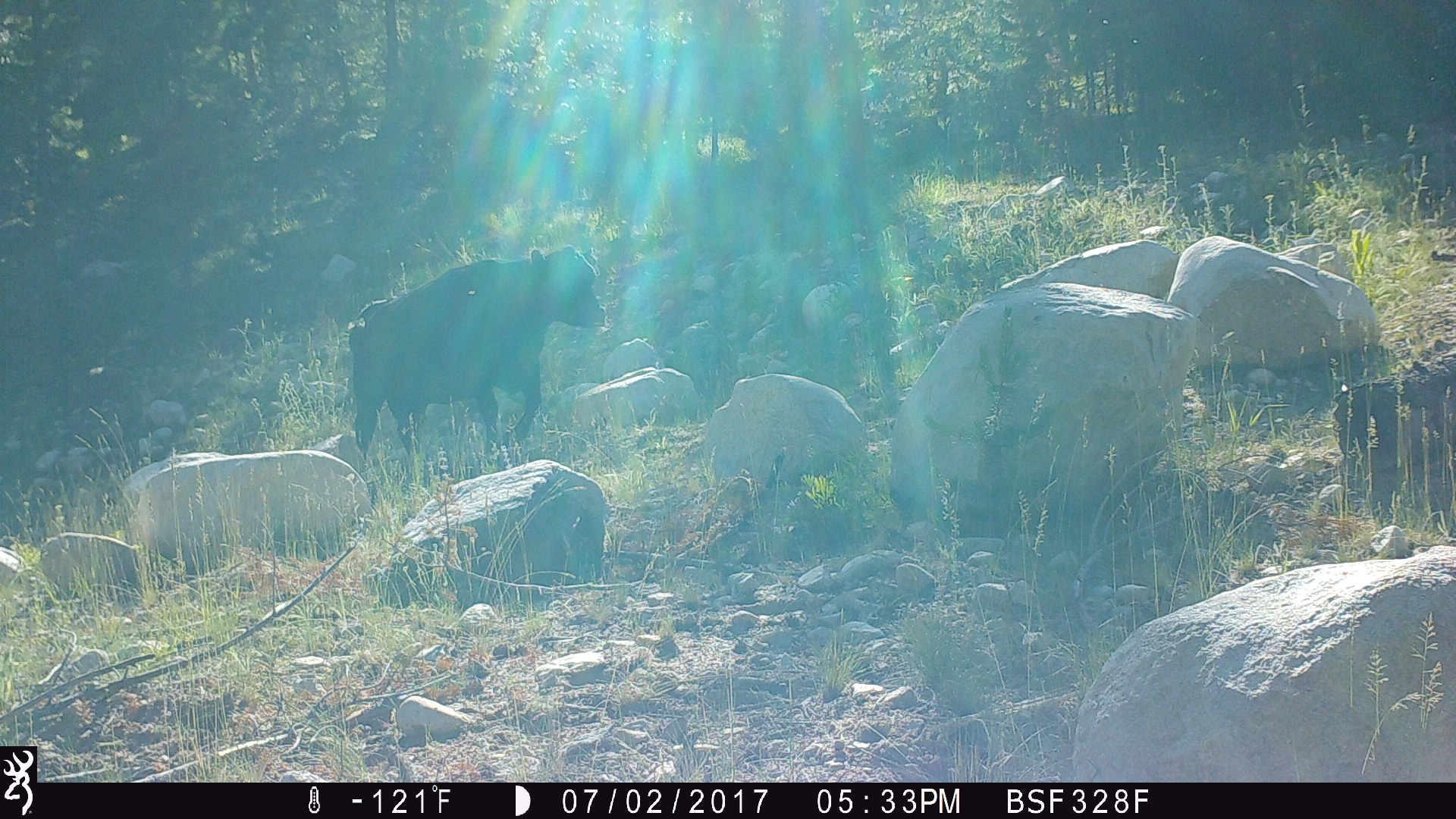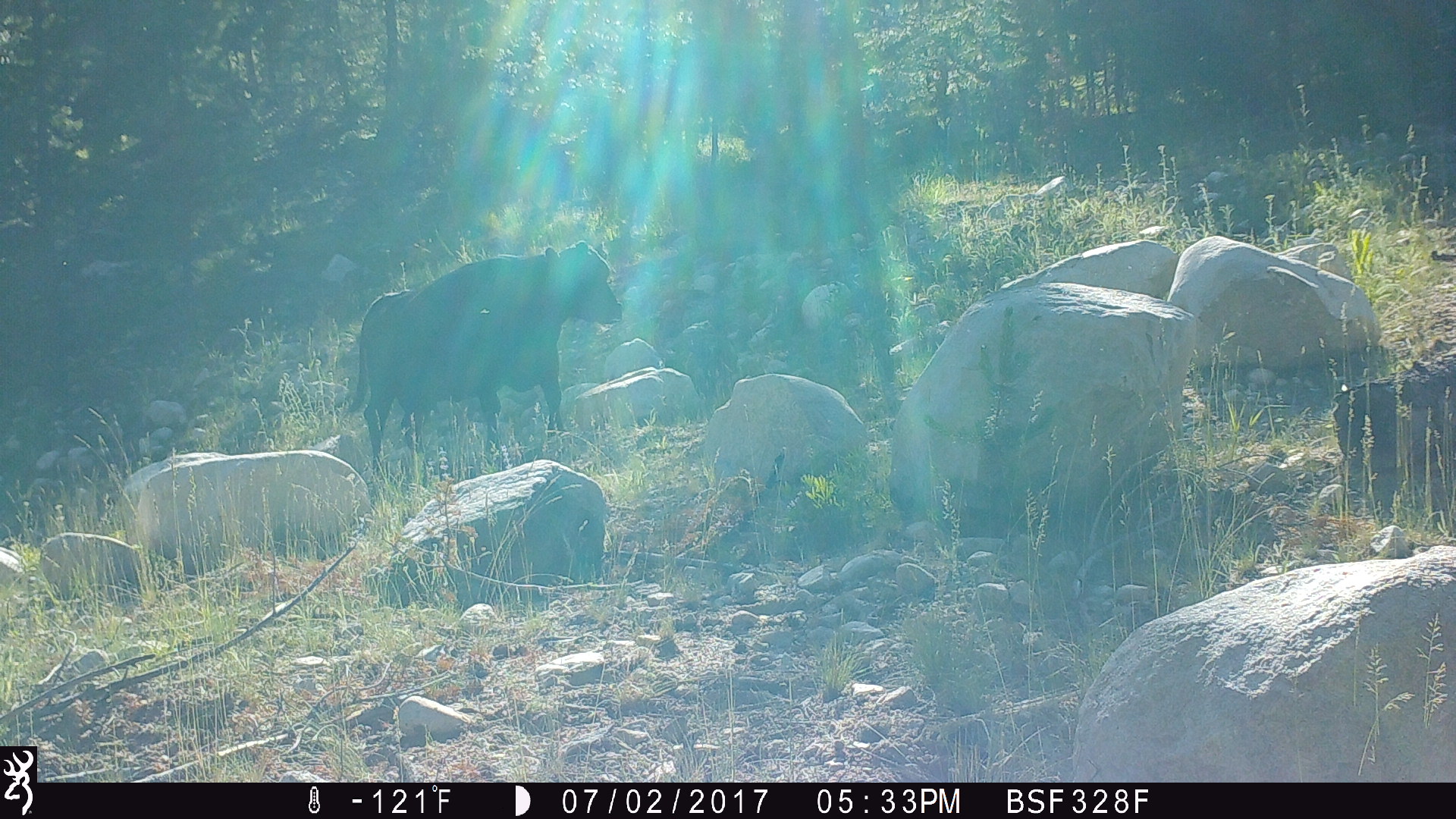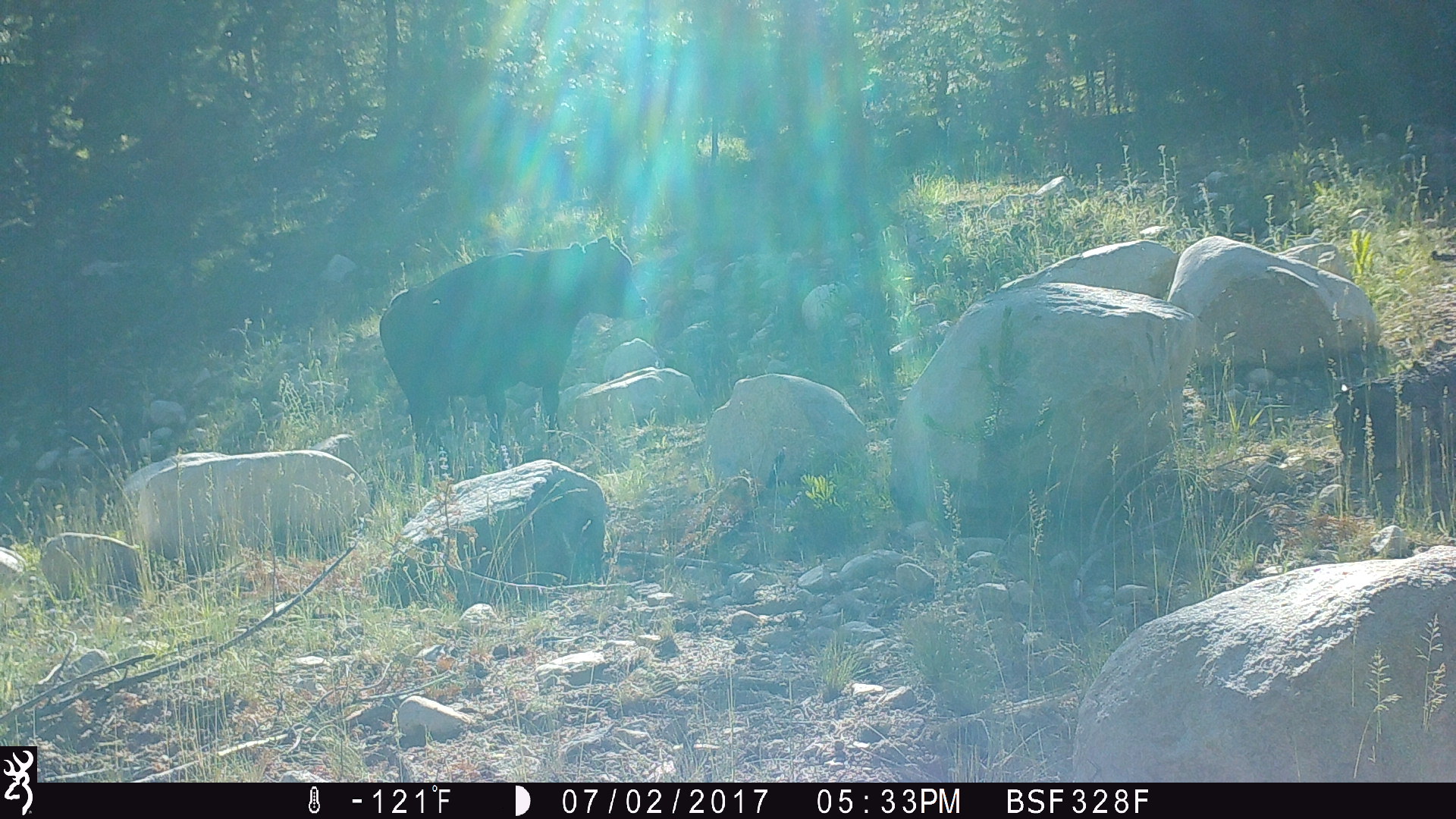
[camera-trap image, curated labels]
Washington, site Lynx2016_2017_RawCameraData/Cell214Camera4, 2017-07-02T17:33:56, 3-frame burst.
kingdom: Animalia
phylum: Chordata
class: Mammalia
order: Artiodactyla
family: Bovidae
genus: Bos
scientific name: Bos taurus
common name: domestic cattle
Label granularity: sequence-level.